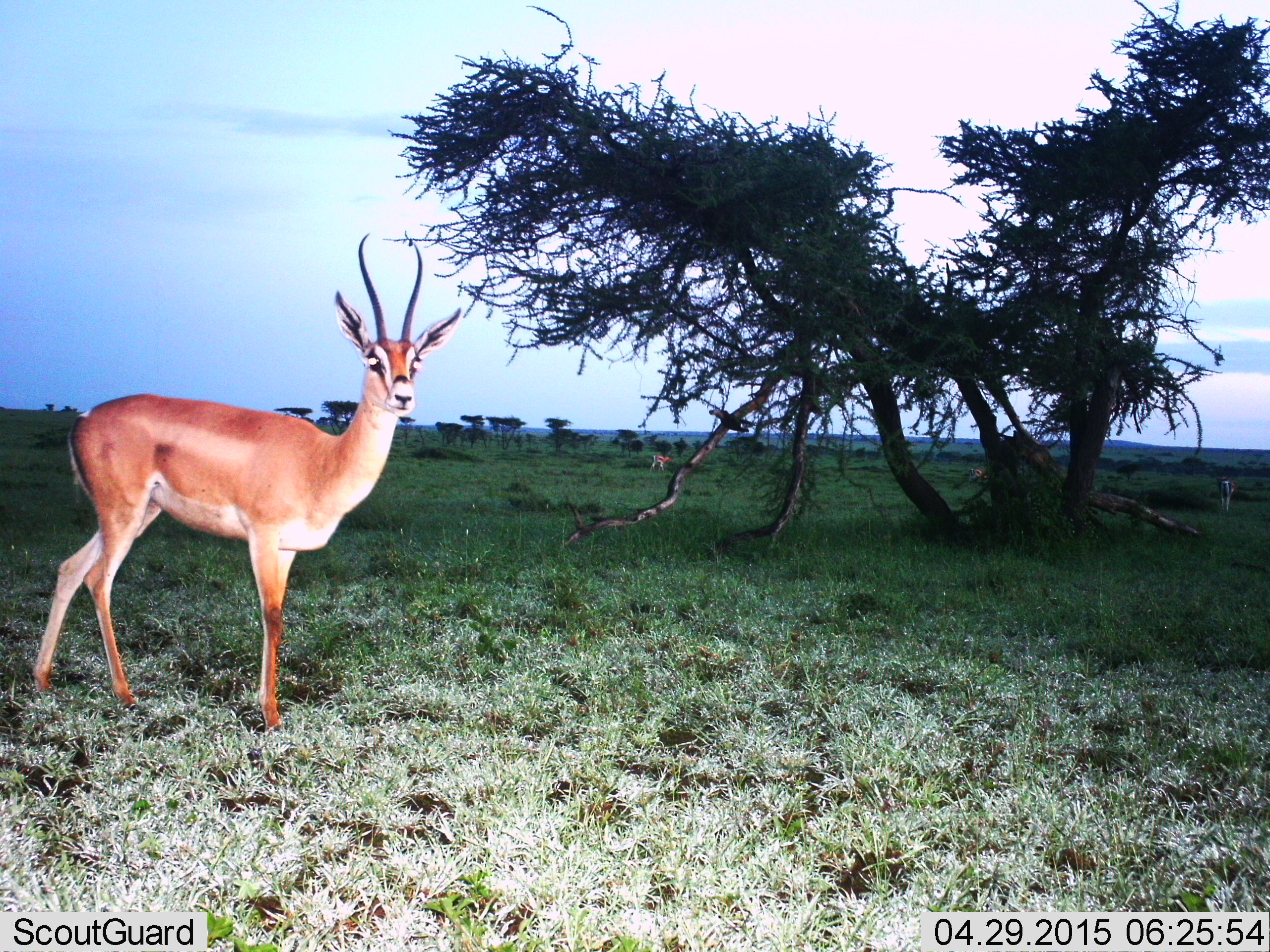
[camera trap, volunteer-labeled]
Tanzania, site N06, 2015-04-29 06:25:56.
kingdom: Animalia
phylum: Chordata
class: Mammalia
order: Artiodactyla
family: Bovidae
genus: Nanger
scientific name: Nanger granti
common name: grant's gazelle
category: gazellegrants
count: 1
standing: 100%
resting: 0%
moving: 0%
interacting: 0%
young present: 0%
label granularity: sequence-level